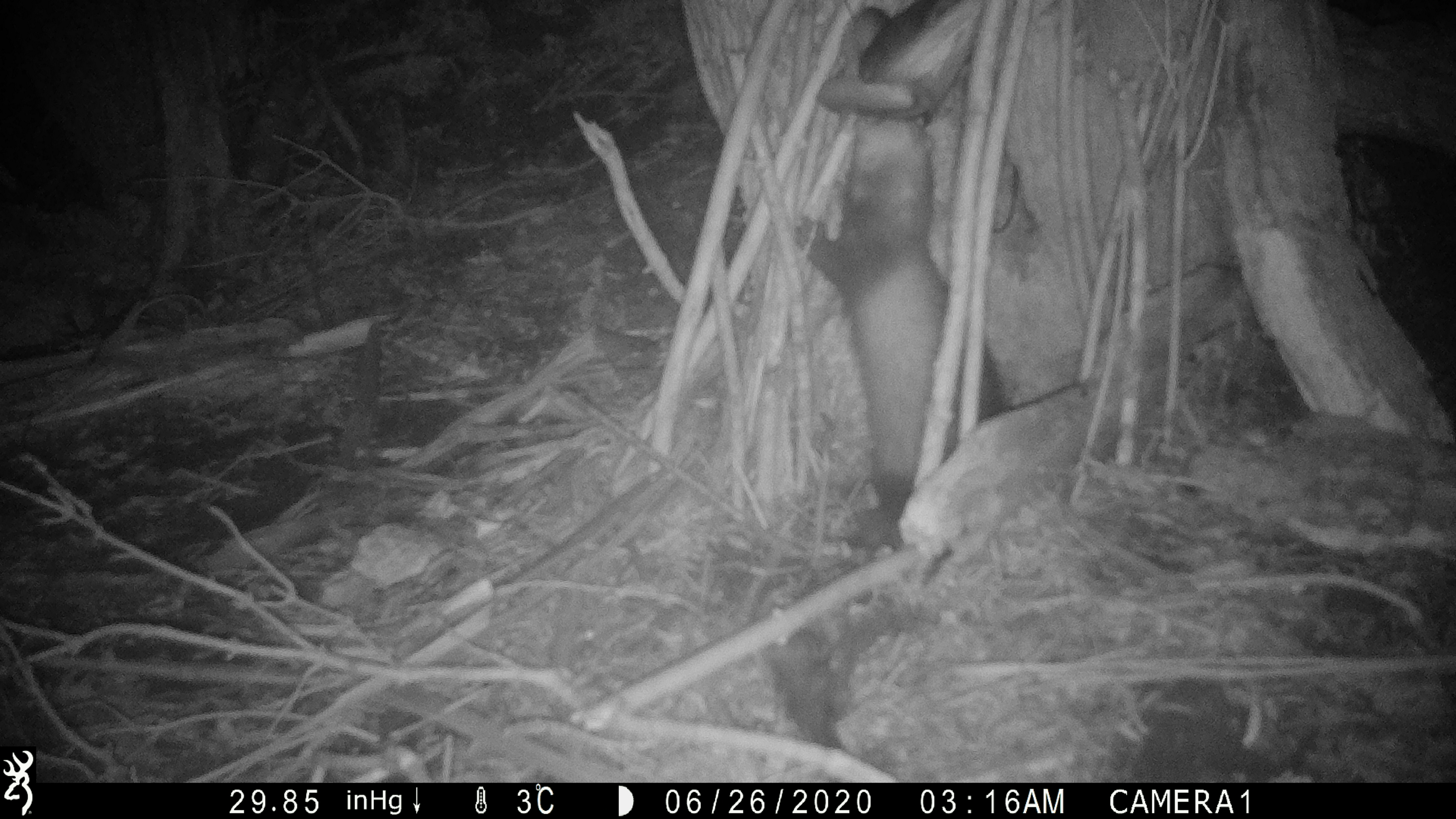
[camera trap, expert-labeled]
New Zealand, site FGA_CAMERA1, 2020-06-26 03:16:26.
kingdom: Animalia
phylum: Chordata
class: Mammalia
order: Carnivora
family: Mustelidae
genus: Mustela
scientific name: Mustela furo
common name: ferret